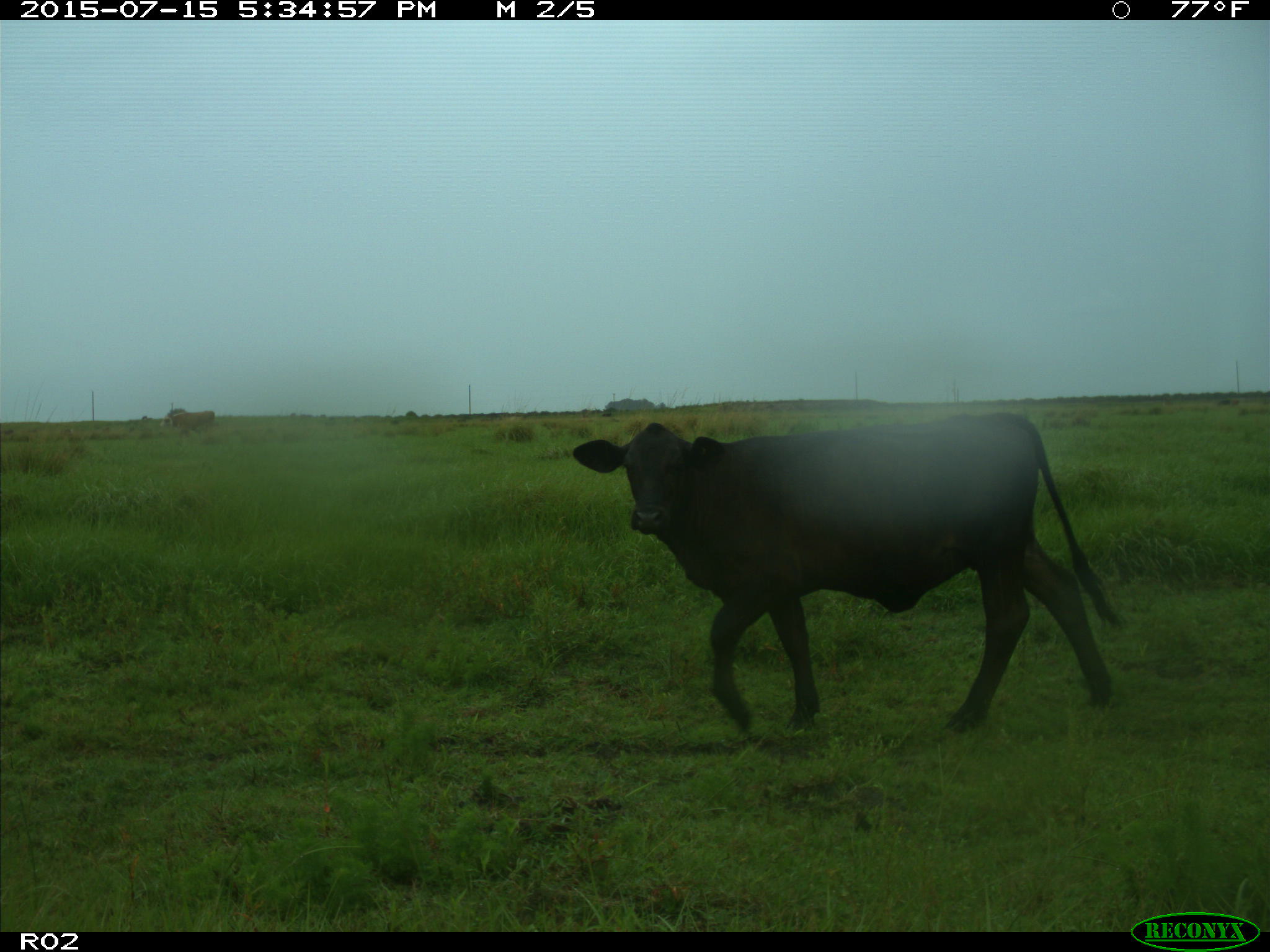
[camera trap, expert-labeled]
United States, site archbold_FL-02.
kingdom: Animalia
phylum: Chordata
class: Mammalia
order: Artiodactyla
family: Bovidae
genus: Bos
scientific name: Bos taurus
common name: domestic cow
Bos taurus (domestic cow).